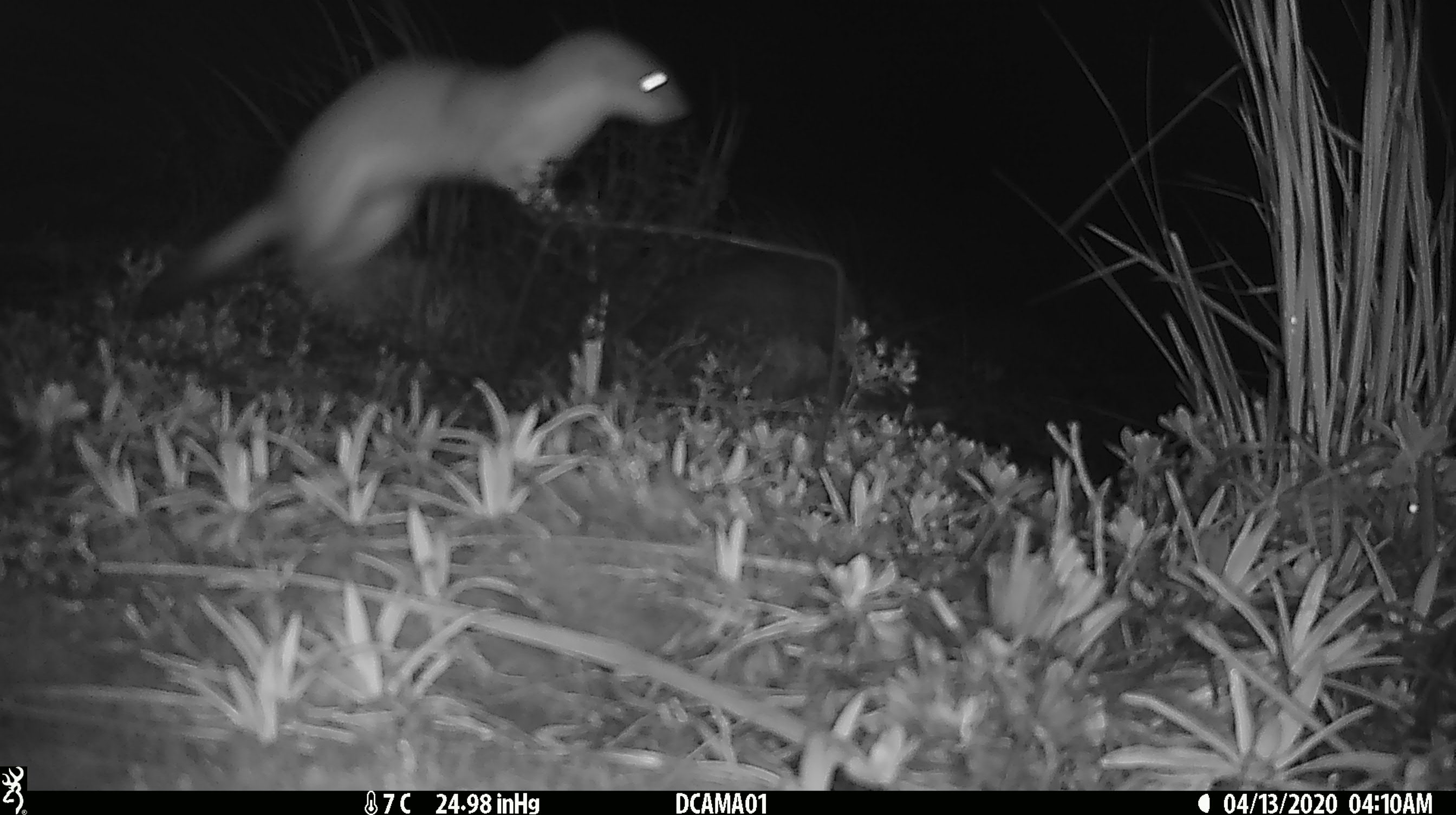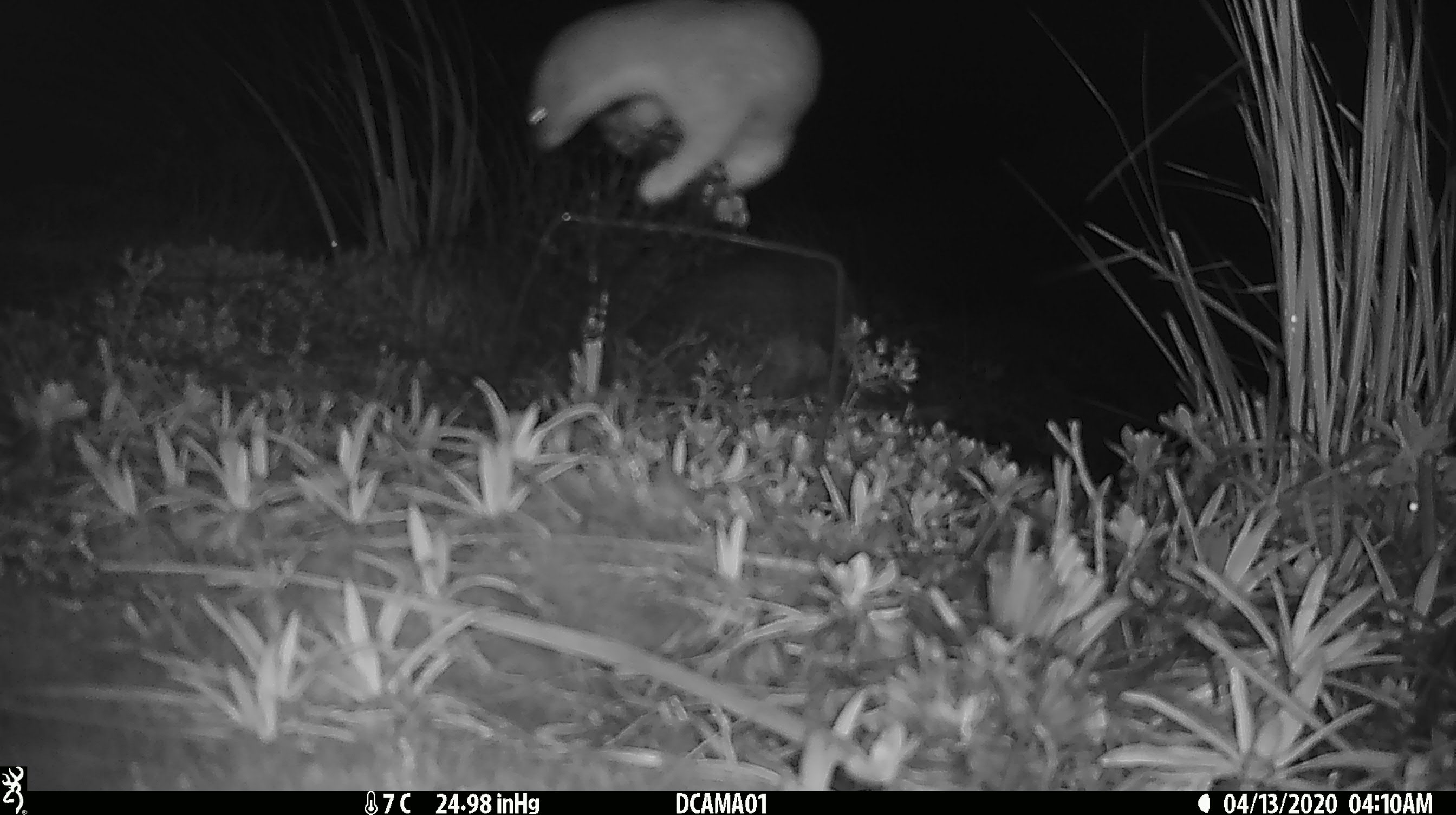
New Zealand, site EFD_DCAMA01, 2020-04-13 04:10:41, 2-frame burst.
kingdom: Animalia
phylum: Chordata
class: Mammalia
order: Carnivora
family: Mustelidae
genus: Mustela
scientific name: Mustela erminea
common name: stoat